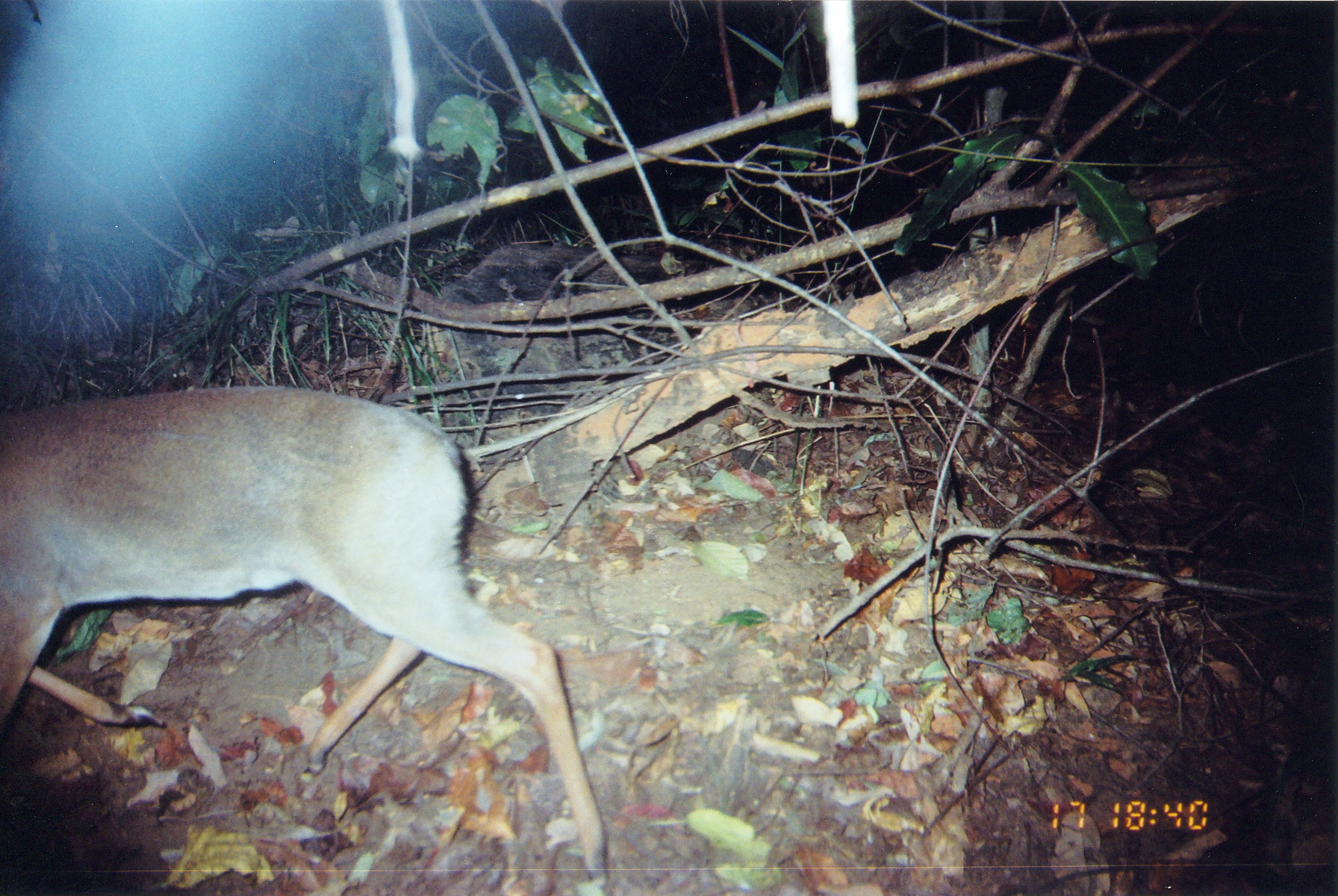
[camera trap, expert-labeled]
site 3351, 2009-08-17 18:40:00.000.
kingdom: Animalia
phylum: Chordata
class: Mammalia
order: Artiodactyla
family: Bovidae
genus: Nesotragus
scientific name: Nesotragus moschatus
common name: suni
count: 1